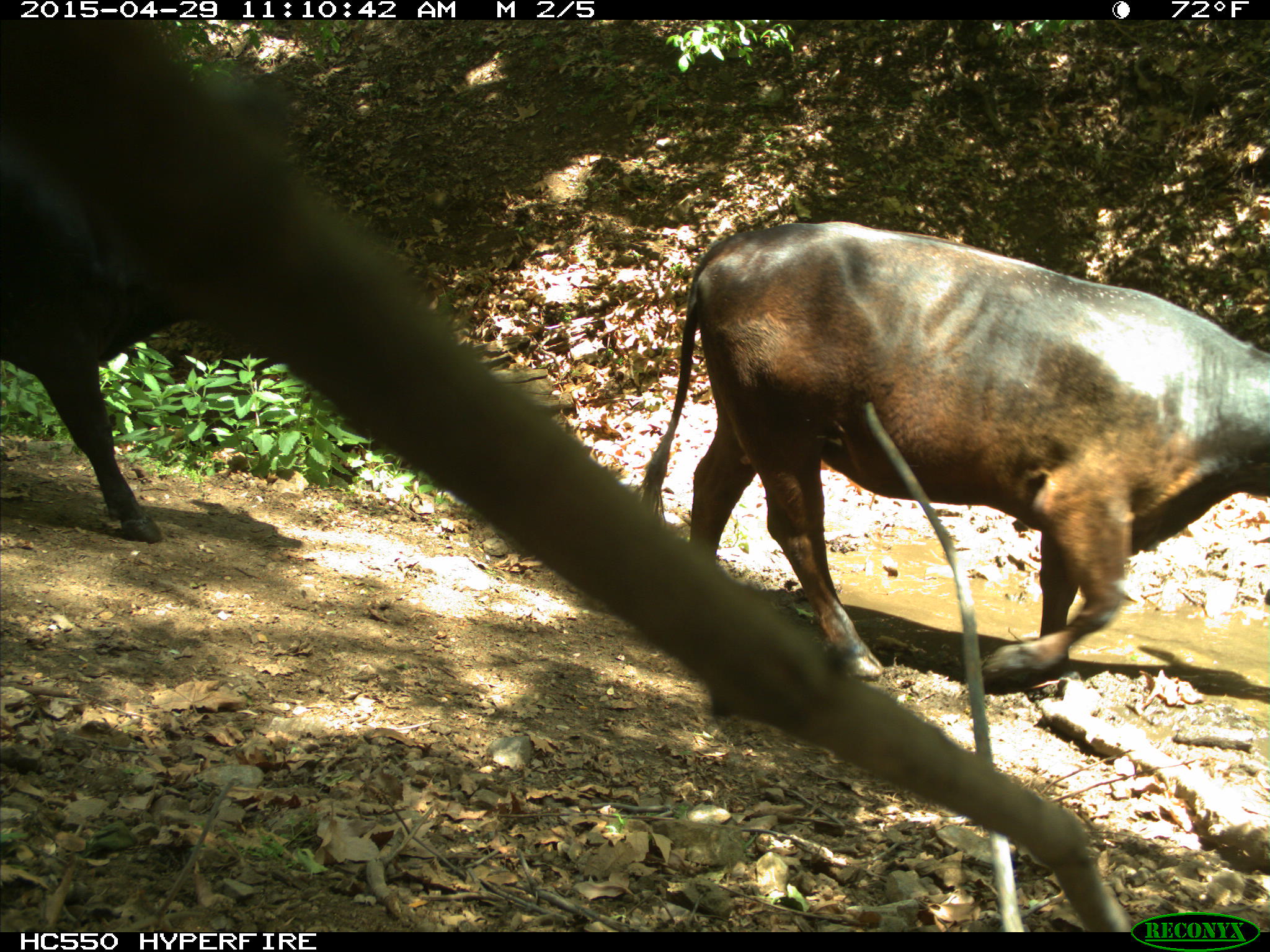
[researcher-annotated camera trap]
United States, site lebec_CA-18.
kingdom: Animalia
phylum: Chordata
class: Mammalia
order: Artiodactyla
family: Bovidae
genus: Bos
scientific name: Bos taurus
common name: domestic cow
Bos taurus (domestic cow).